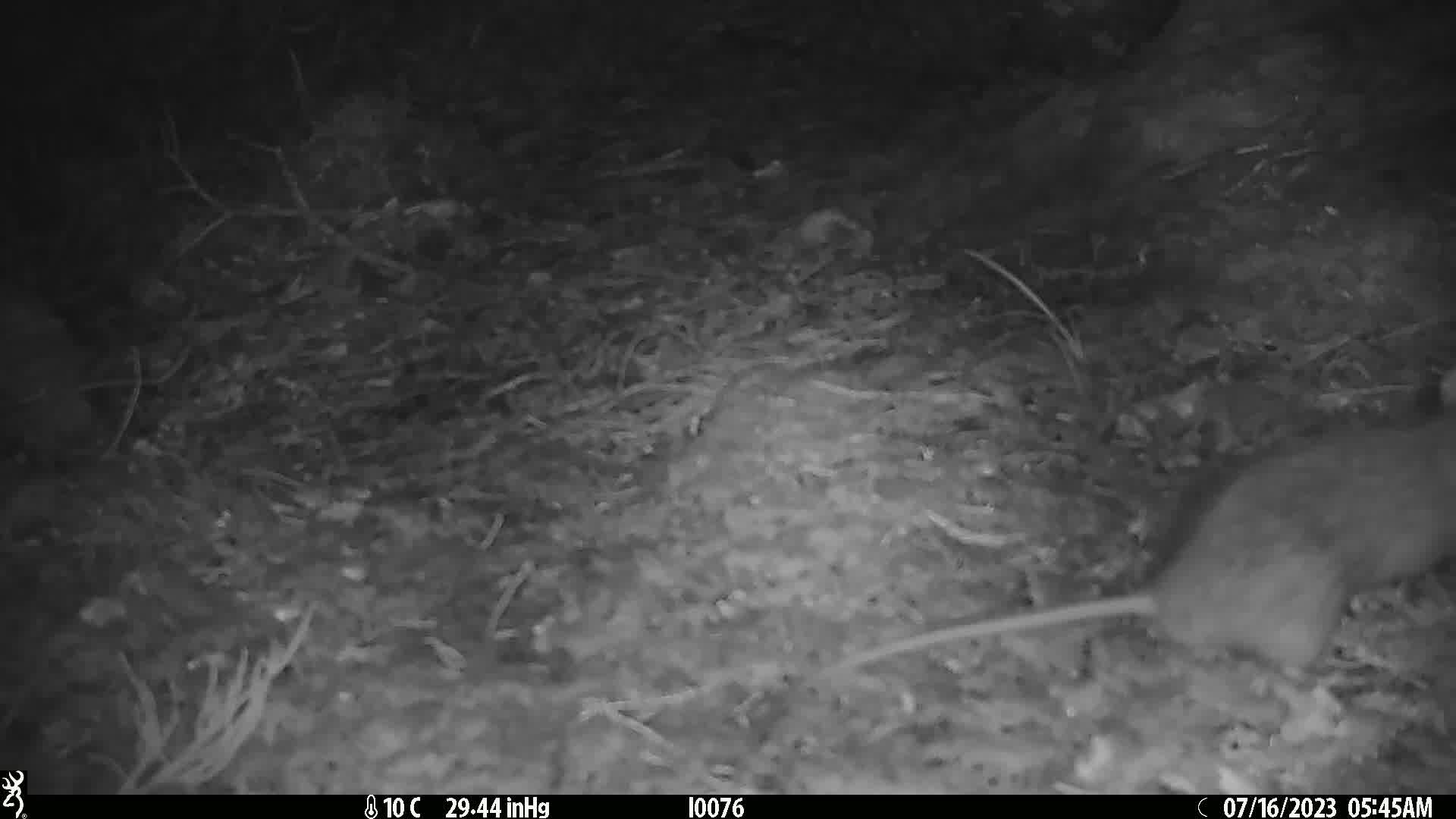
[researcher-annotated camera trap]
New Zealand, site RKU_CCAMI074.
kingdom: Animalia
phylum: Chordata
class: Mammalia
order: Rodentia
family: Muridae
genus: Rattus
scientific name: Rattus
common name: rat